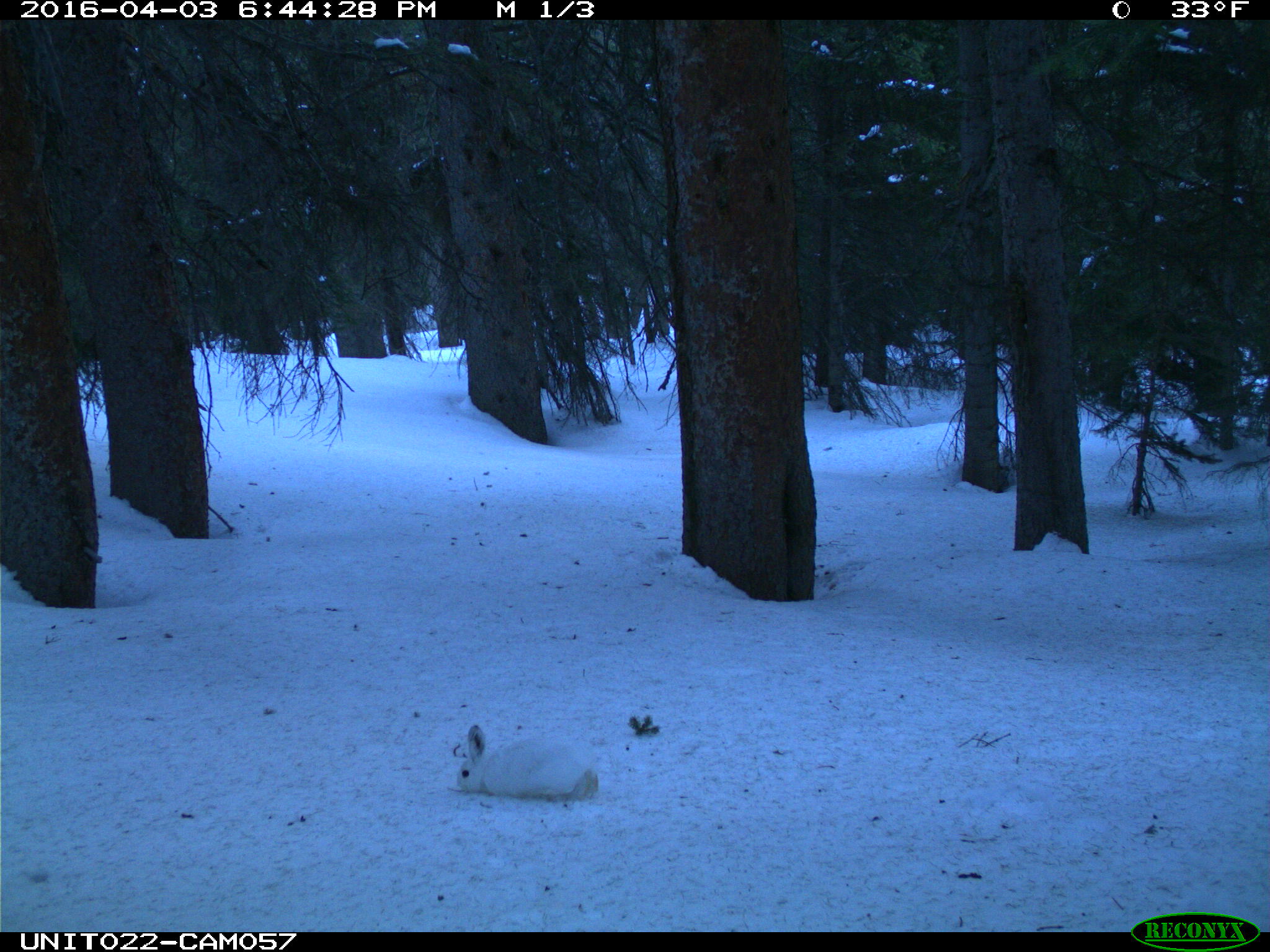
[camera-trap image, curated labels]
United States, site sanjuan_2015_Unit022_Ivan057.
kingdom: Animalia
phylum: Chordata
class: Mammalia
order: Lagomorpha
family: Leporidae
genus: Lepus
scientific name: Lepus americanus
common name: snowshoe hare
Lepus americanus (snowshoe hare).